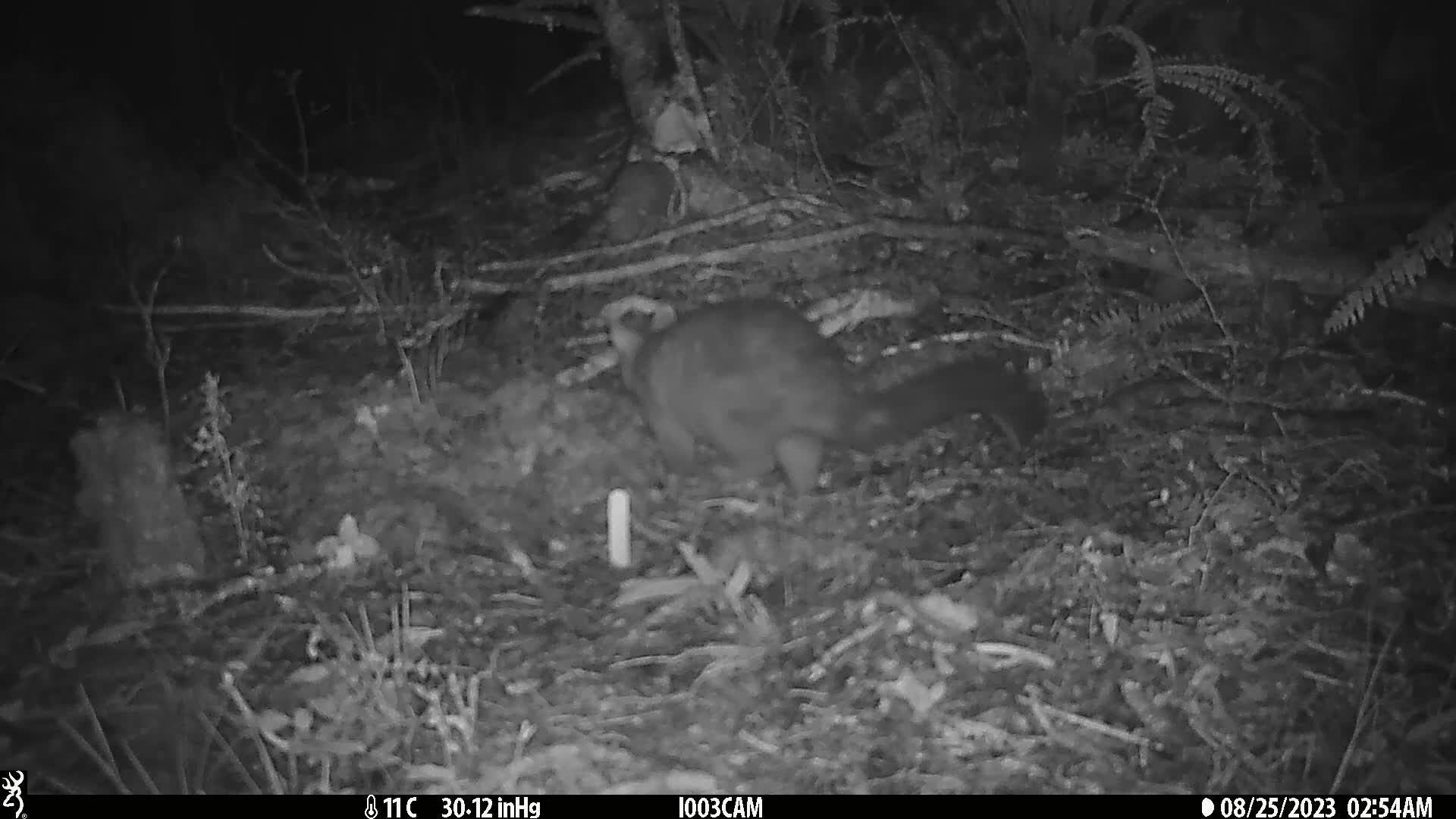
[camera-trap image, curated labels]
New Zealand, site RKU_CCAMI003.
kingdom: Animalia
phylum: Chordata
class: Mammalia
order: Diprotodontia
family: Phalangeridae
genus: Trichosurus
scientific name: Trichosurus vulpecula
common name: common brushtail possum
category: possum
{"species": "possum (common brushtail possum) (Trichosurus vulpecula)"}